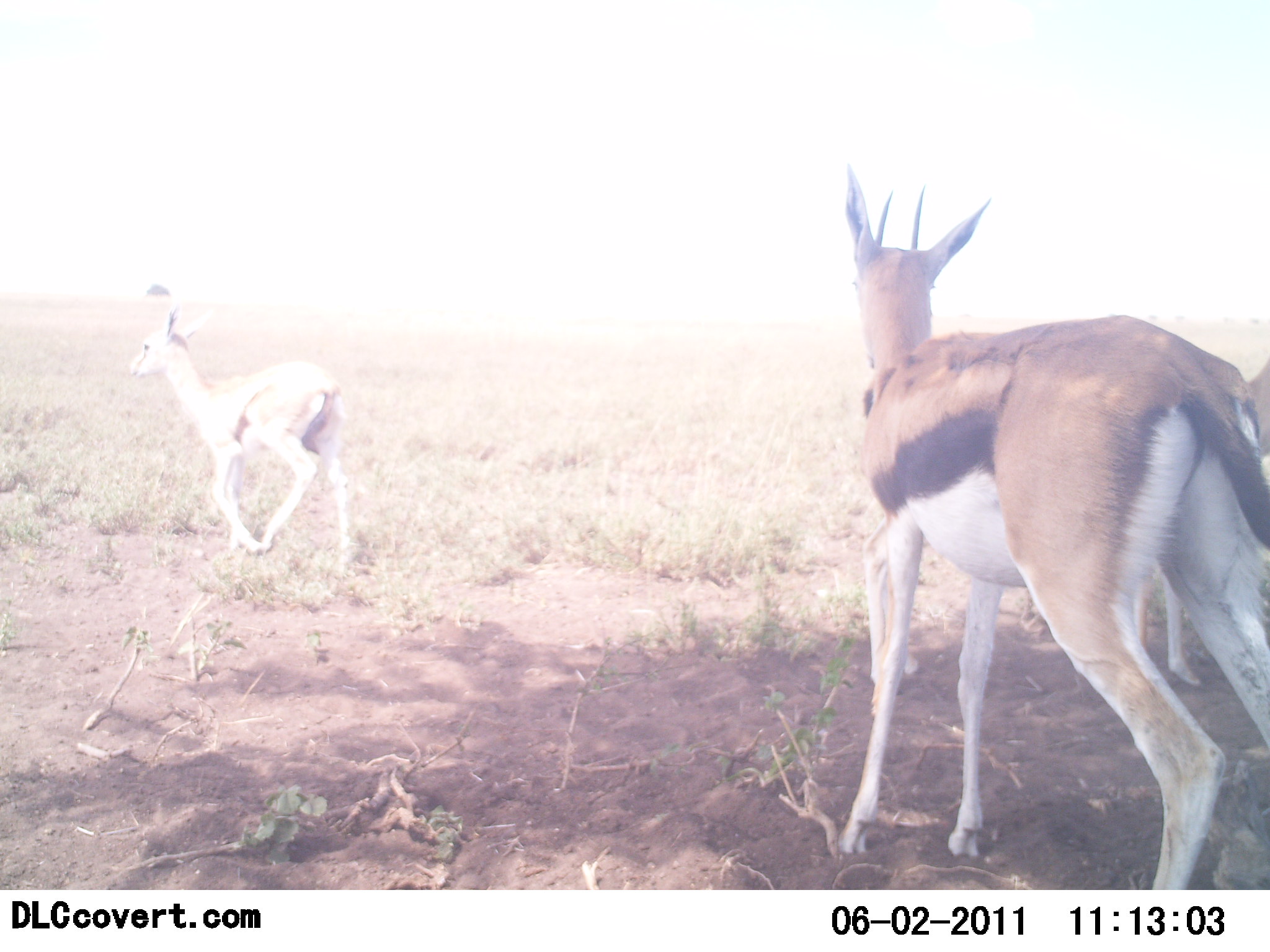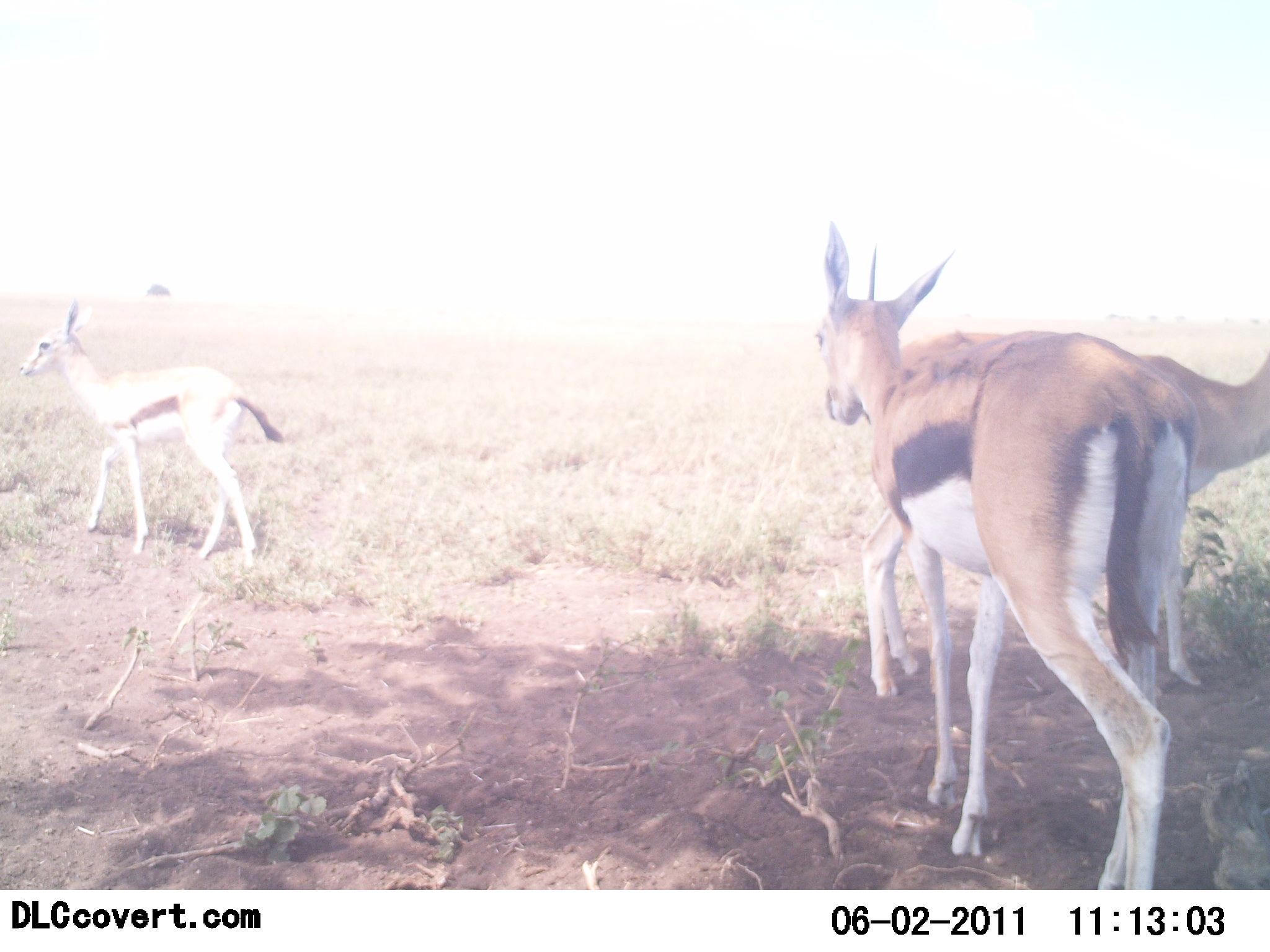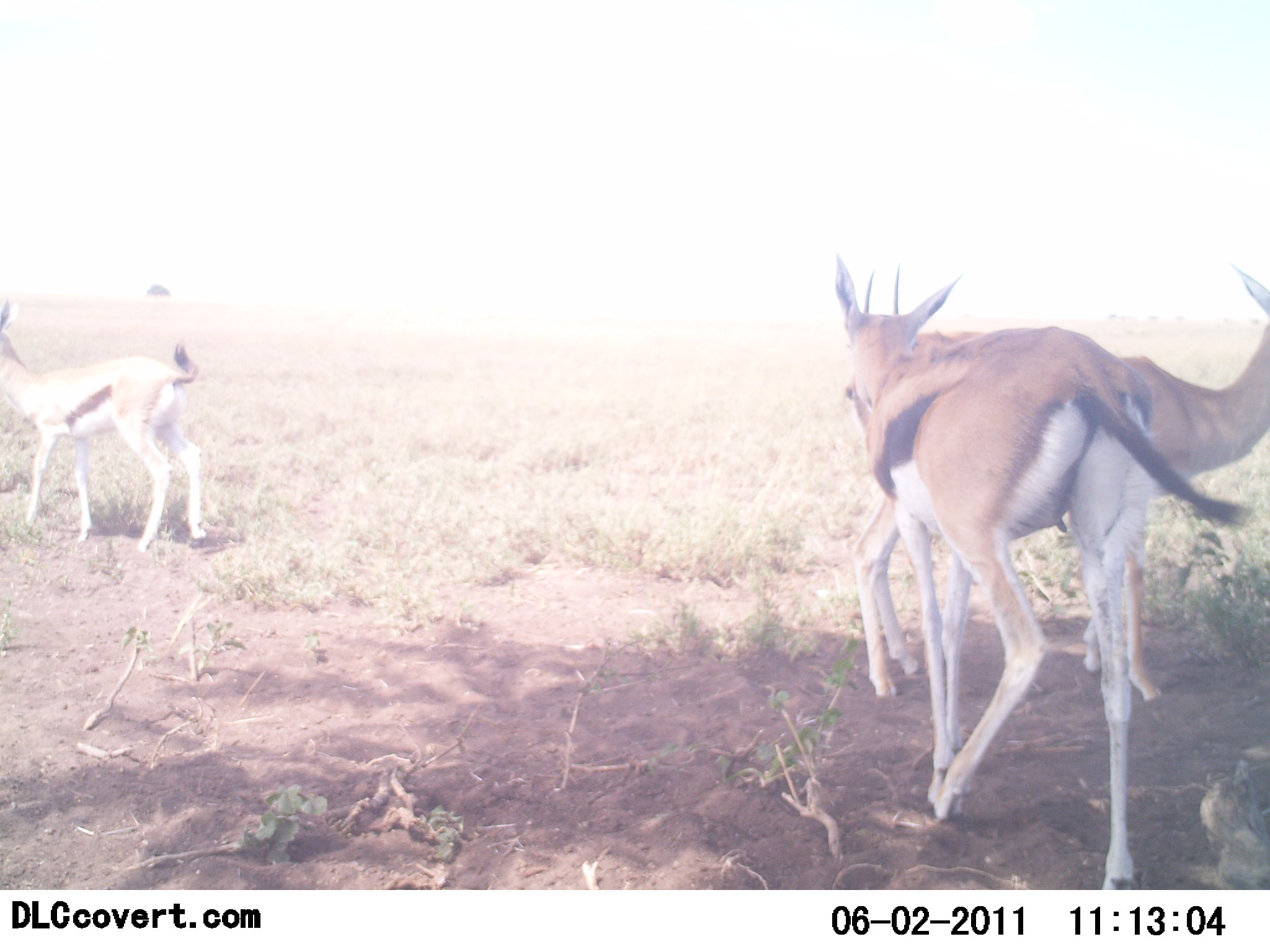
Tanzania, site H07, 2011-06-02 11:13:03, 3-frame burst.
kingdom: Animalia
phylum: Chordata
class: Mammalia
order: Artiodactyla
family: Bovidae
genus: Eudorcas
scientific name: Eudorcas thomsonii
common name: thomson's gazelle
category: gazellethomsons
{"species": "gazellethomsons (thomson's gazelle) (Eudorcas thomsonii)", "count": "3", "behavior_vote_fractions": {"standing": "15%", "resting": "0%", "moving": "100%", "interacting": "0%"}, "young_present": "0%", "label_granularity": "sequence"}